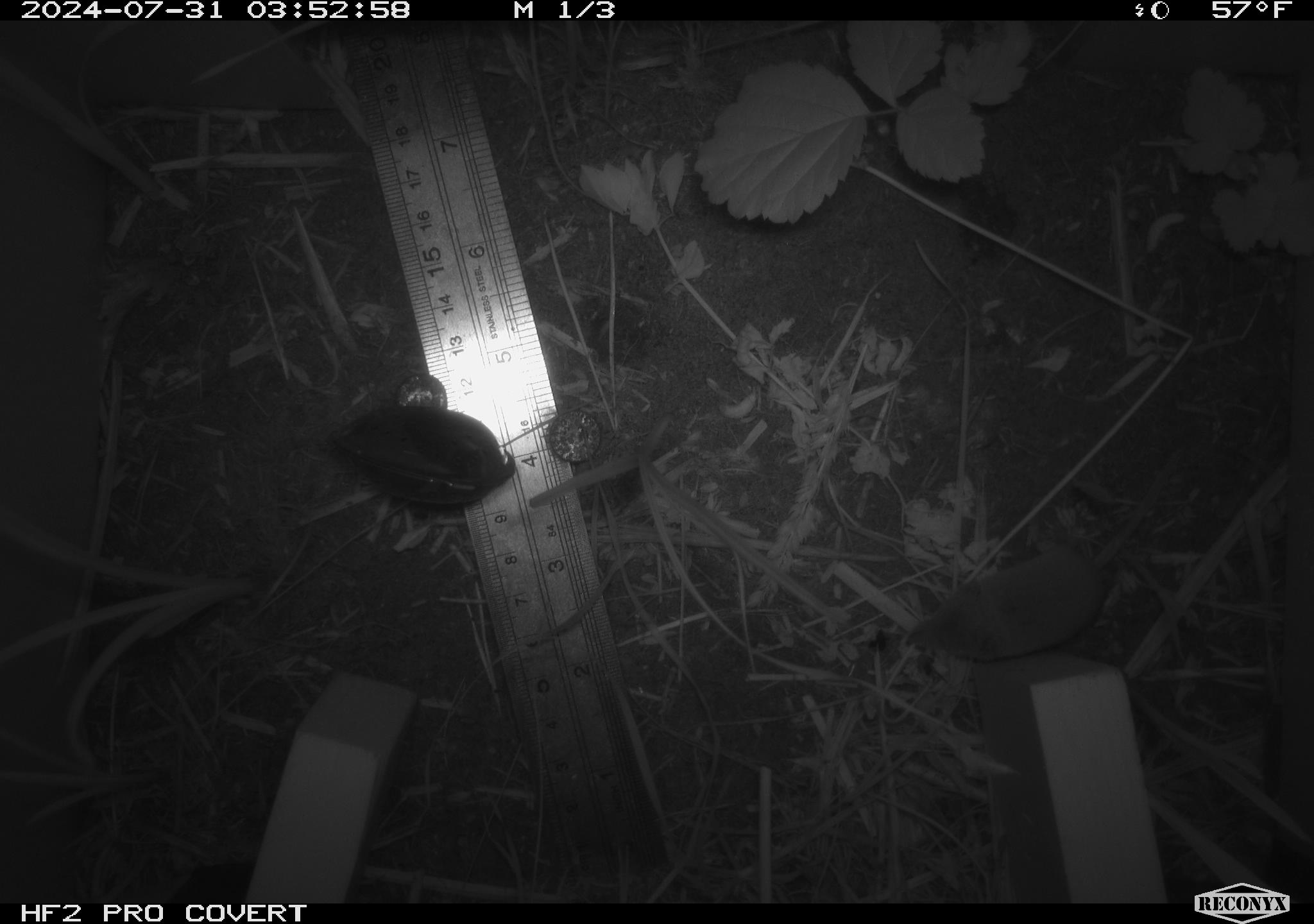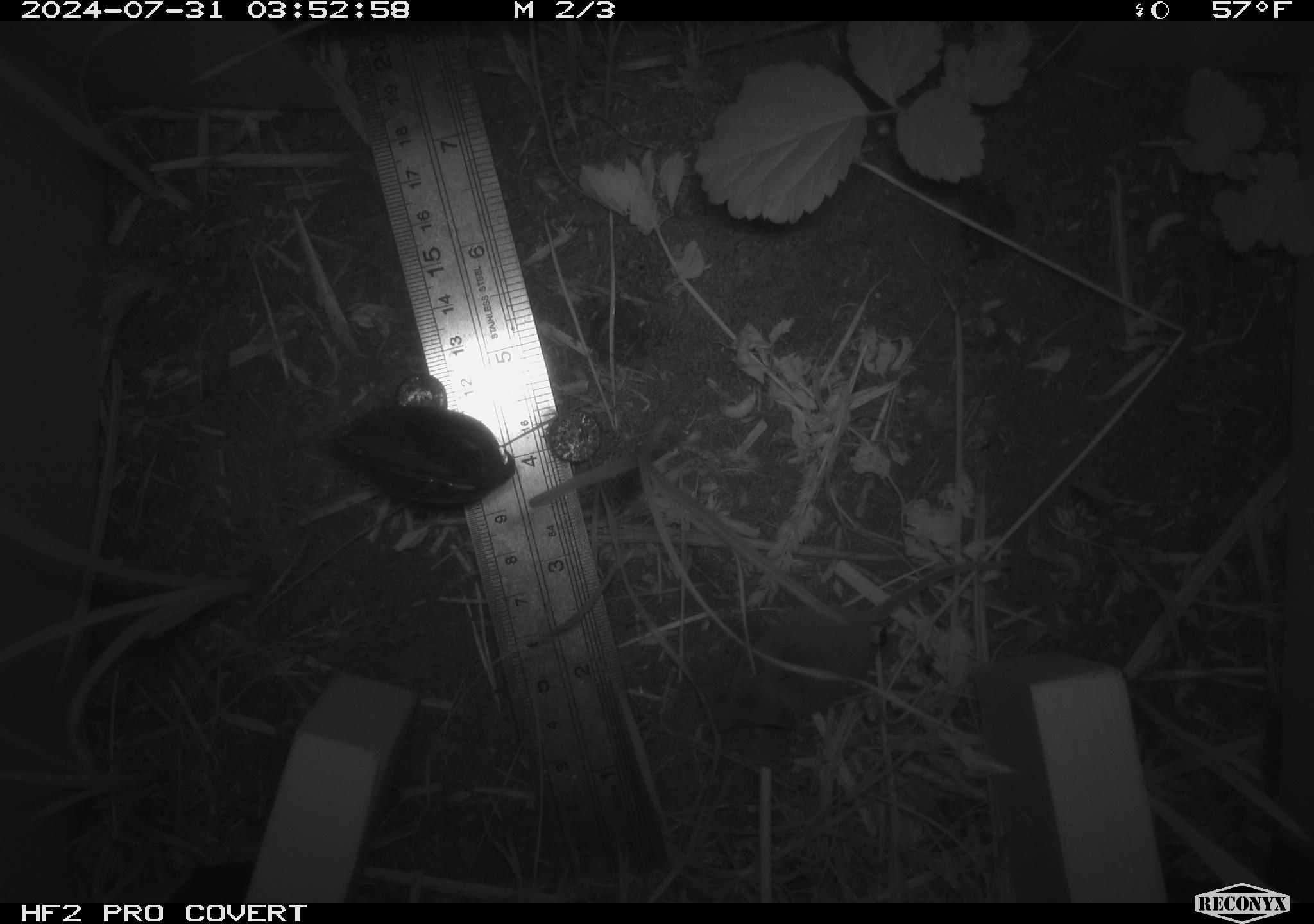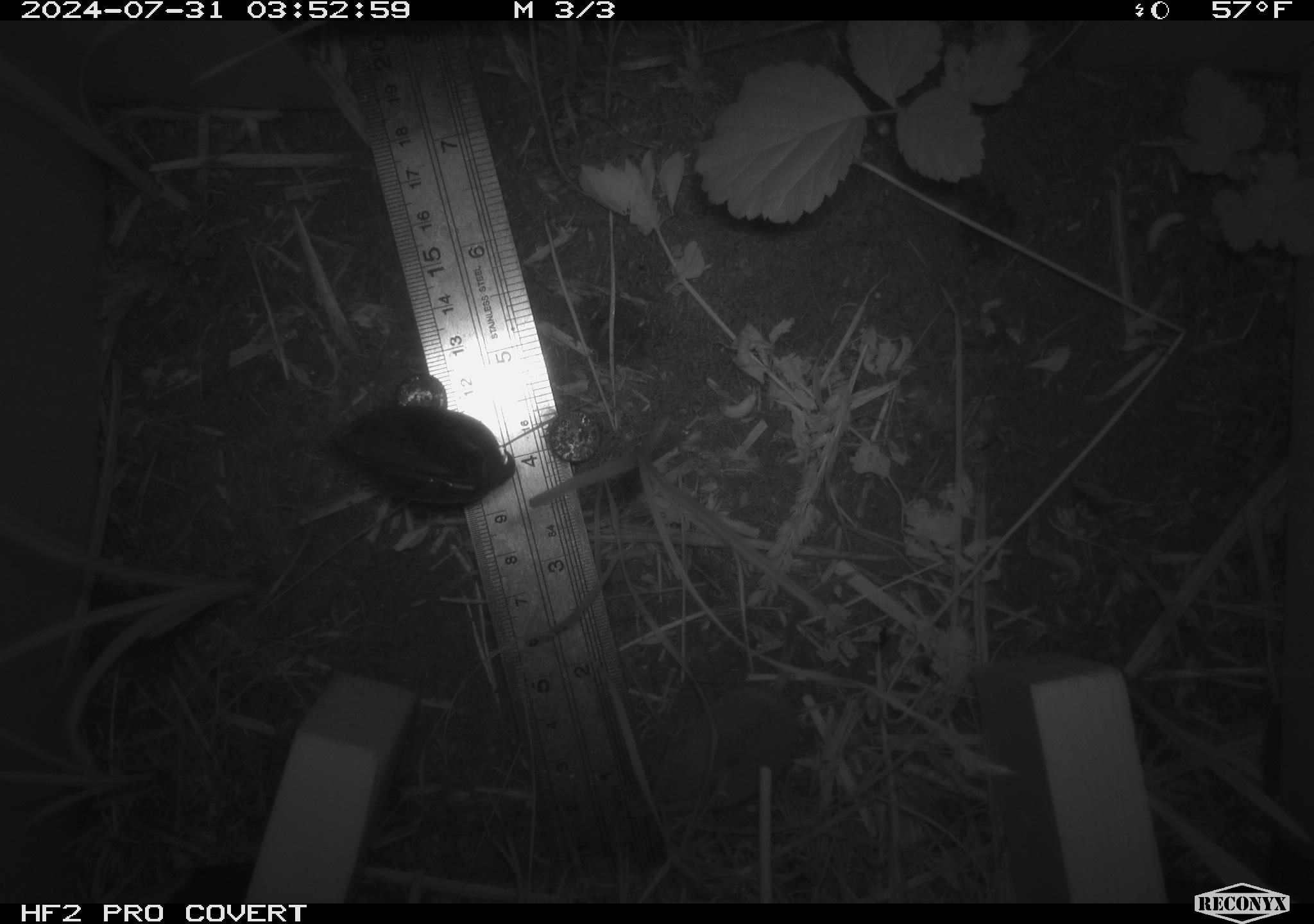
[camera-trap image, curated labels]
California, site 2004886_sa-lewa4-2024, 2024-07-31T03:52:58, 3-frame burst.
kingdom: Animalia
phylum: Chordata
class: Mammalia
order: Eulipotyphla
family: Soricidae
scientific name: Soricidae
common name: shrews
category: soricidae family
Soricidae family (shrews) (Soricidae).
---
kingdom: Animalia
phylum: Chordata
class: Mammalia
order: Rodentia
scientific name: Rodentia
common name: rodent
Rodent (Rodentia).